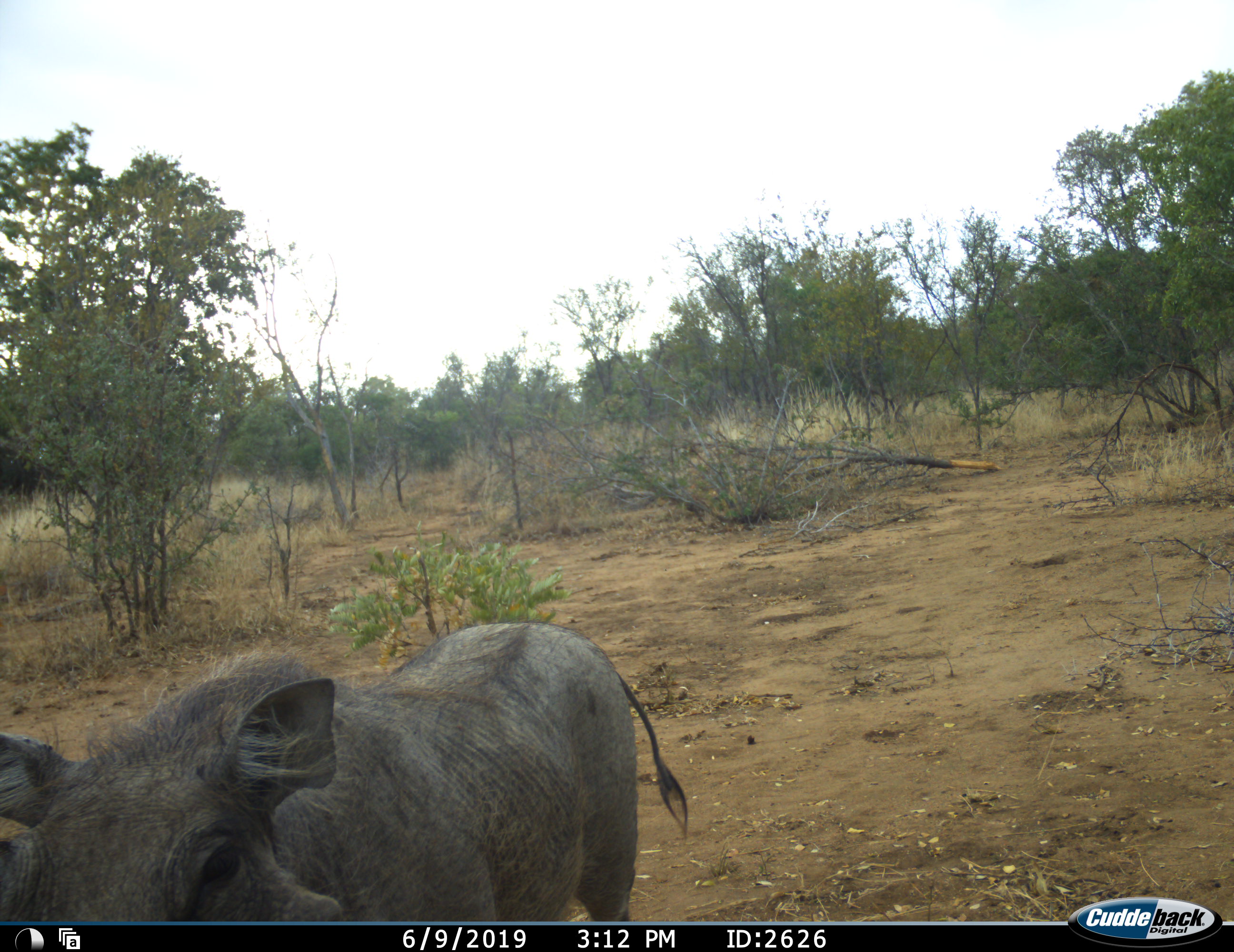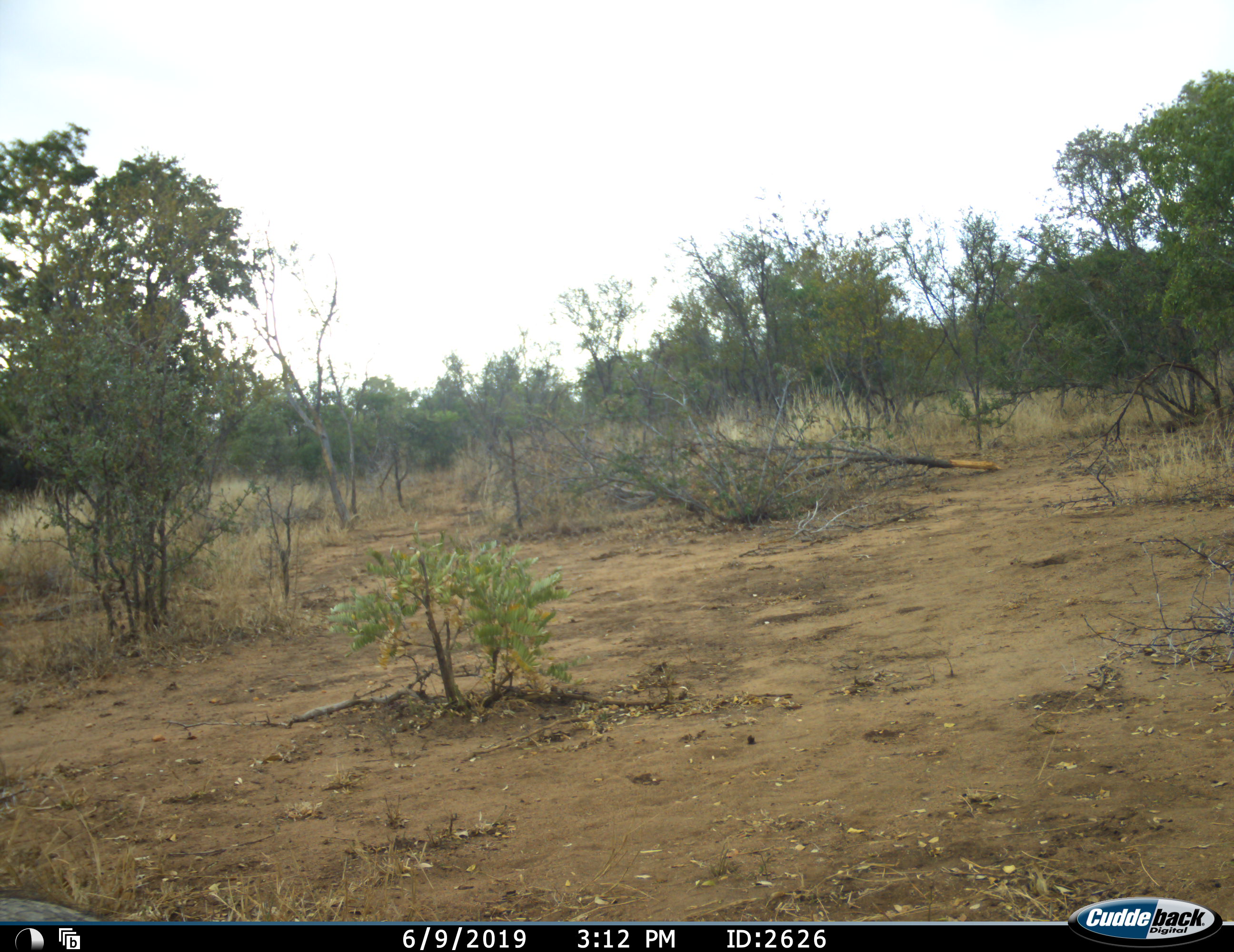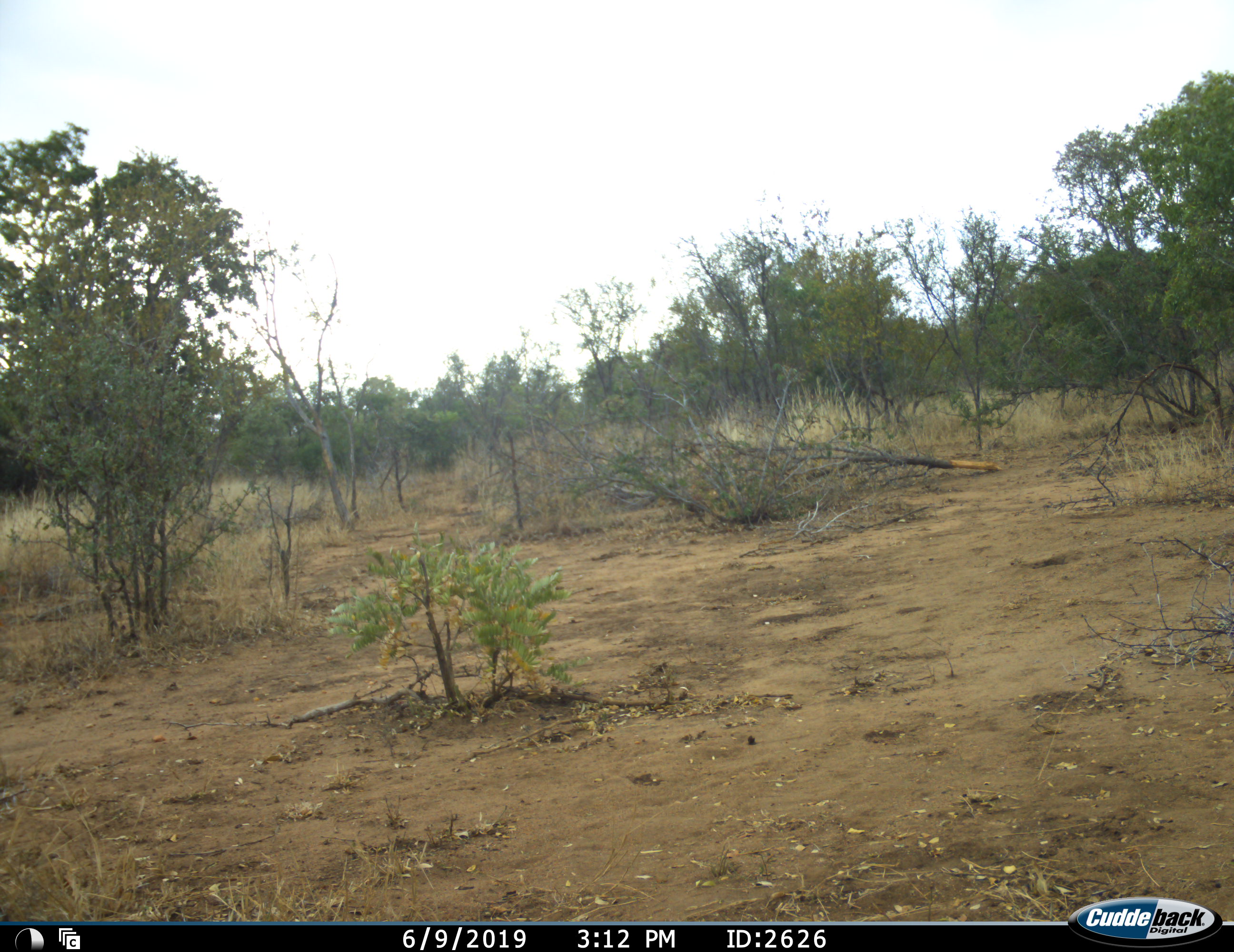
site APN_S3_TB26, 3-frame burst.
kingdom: Animalia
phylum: Chordata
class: Mammalia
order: Artiodactyla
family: Suidae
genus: Phacochoerus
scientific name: Phacochoerus africanus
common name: warthog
Warthog (Phacochoerus africanus), count 1. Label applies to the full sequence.